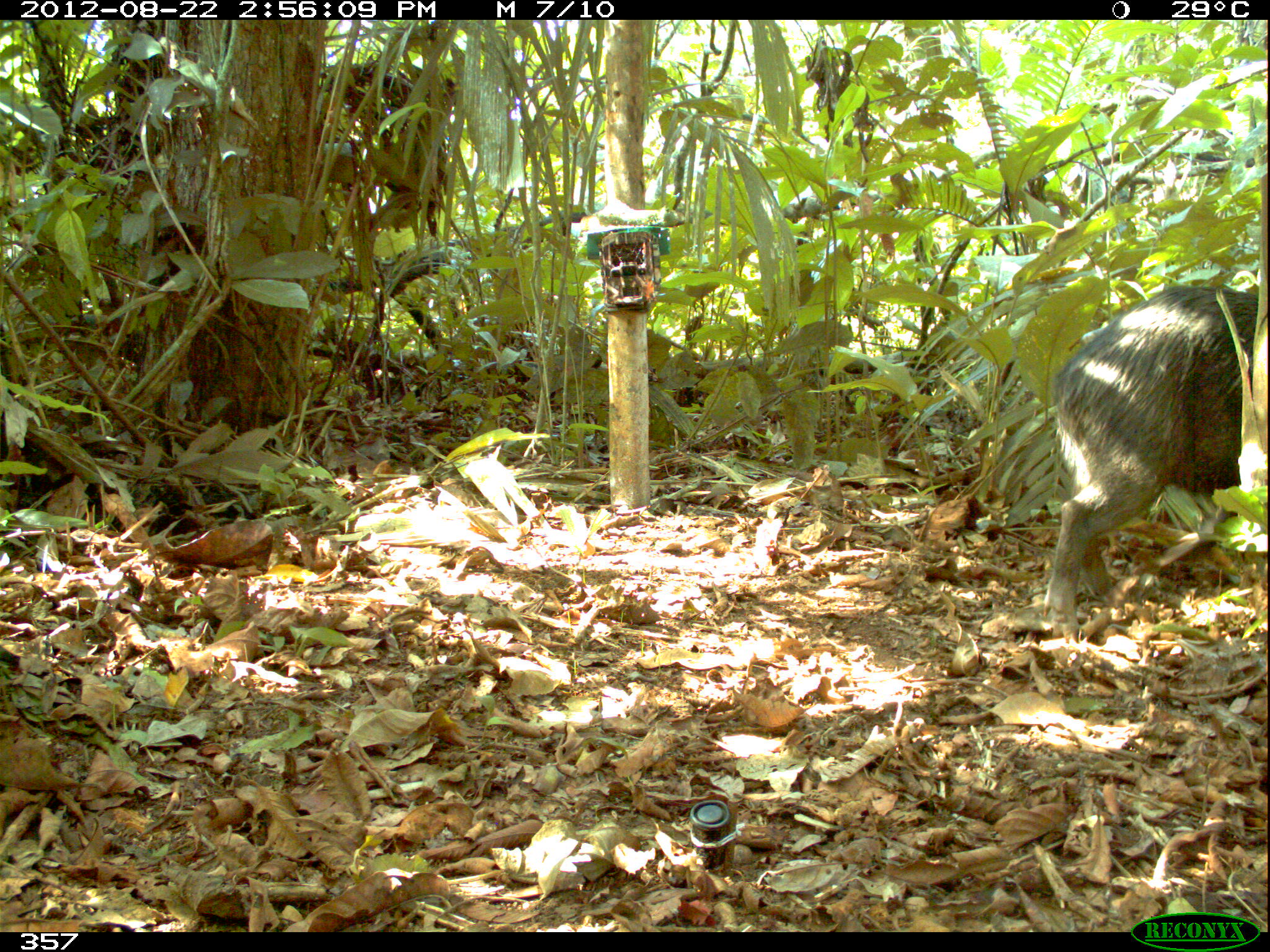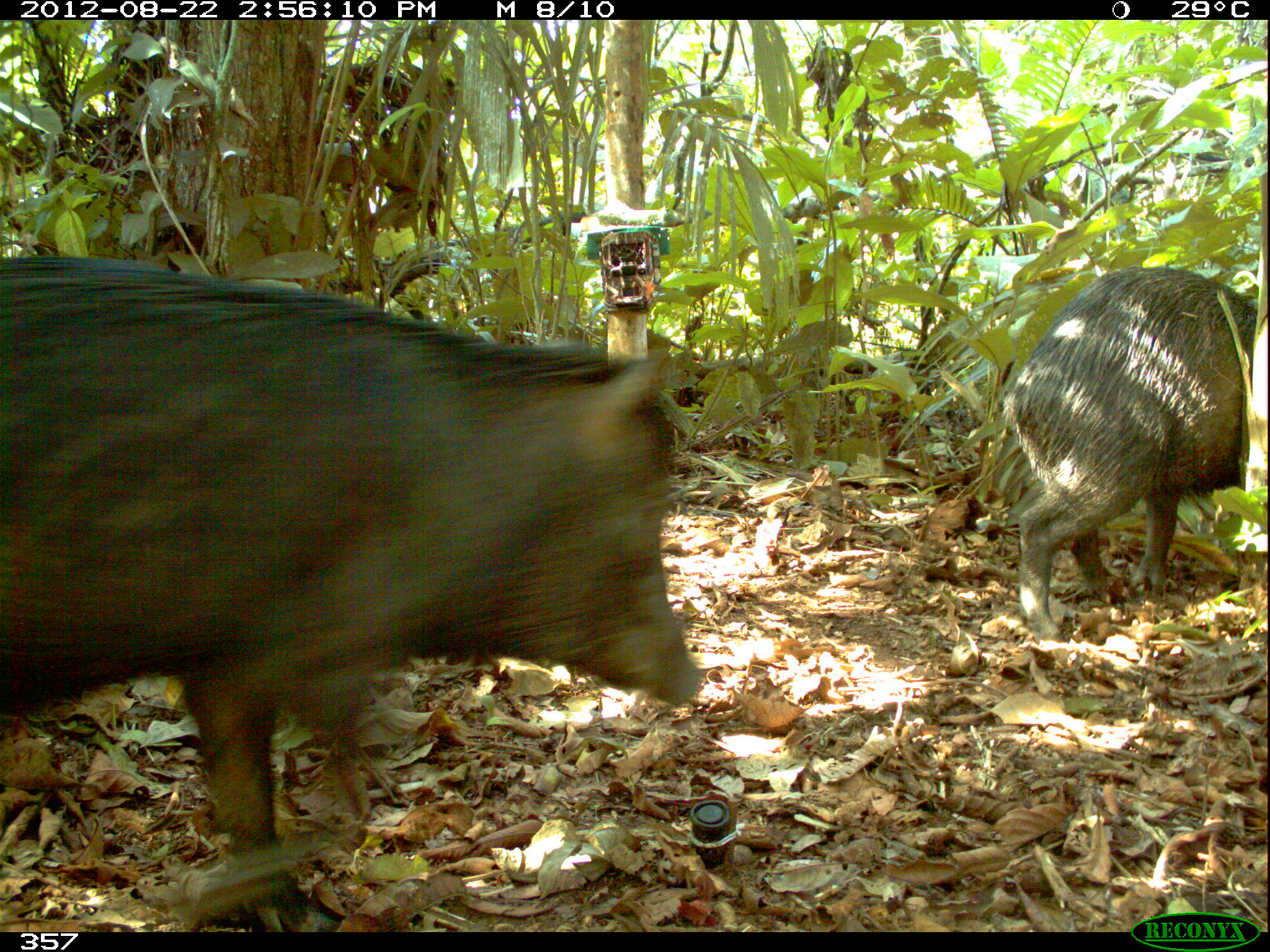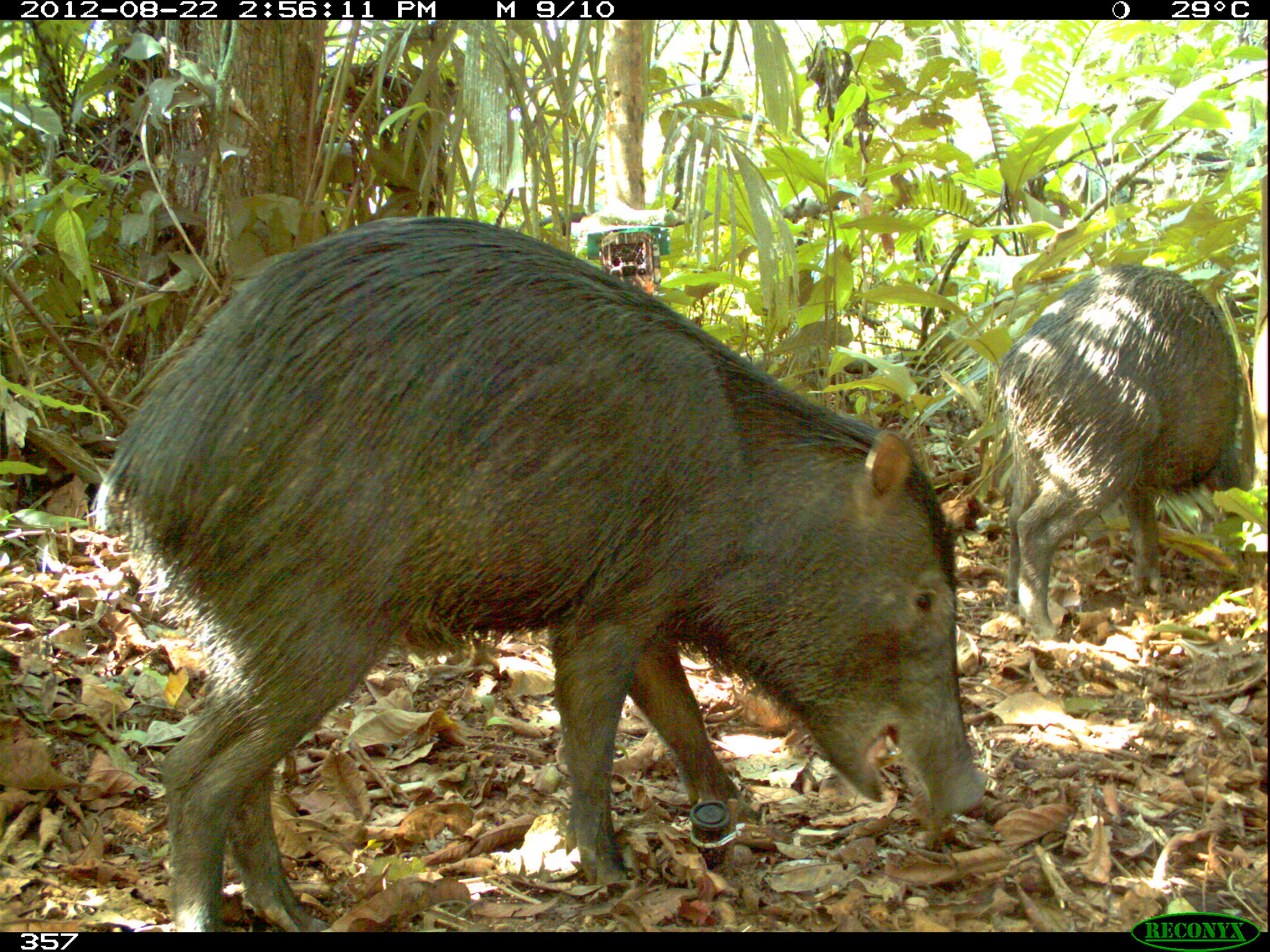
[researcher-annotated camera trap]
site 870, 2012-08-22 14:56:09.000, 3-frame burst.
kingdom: Animalia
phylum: Chordata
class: Mammalia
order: Artiodactyla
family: Tayassuidae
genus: Tayassu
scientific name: Tayassu pecari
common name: white-lipped peccary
Tayassu pecari (white-lipped peccary).